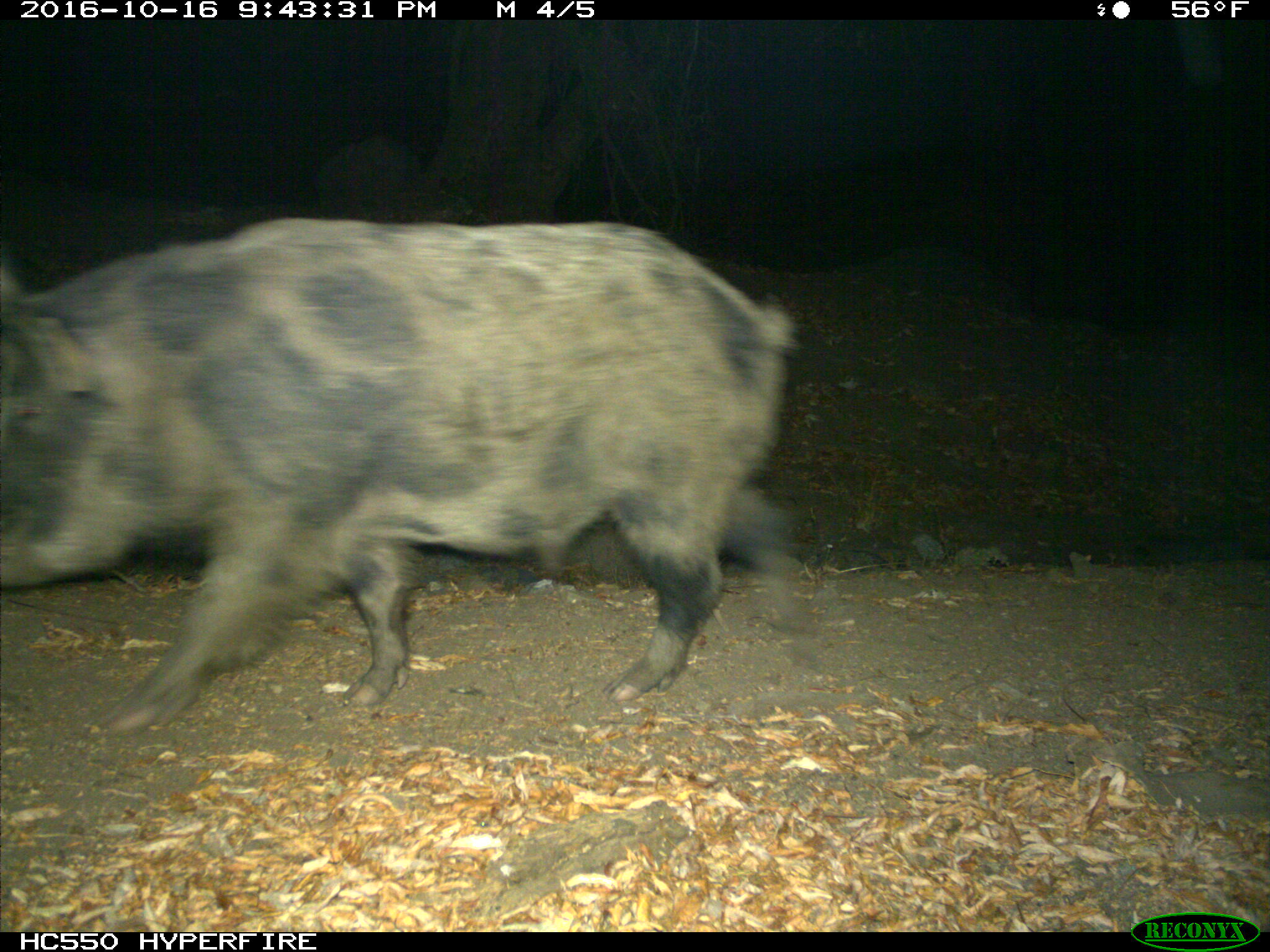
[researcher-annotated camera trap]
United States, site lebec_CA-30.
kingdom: Animalia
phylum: Chordata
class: Mammalia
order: Artiodactyla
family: Suidae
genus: Sus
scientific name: Sus scrofa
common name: wild boar